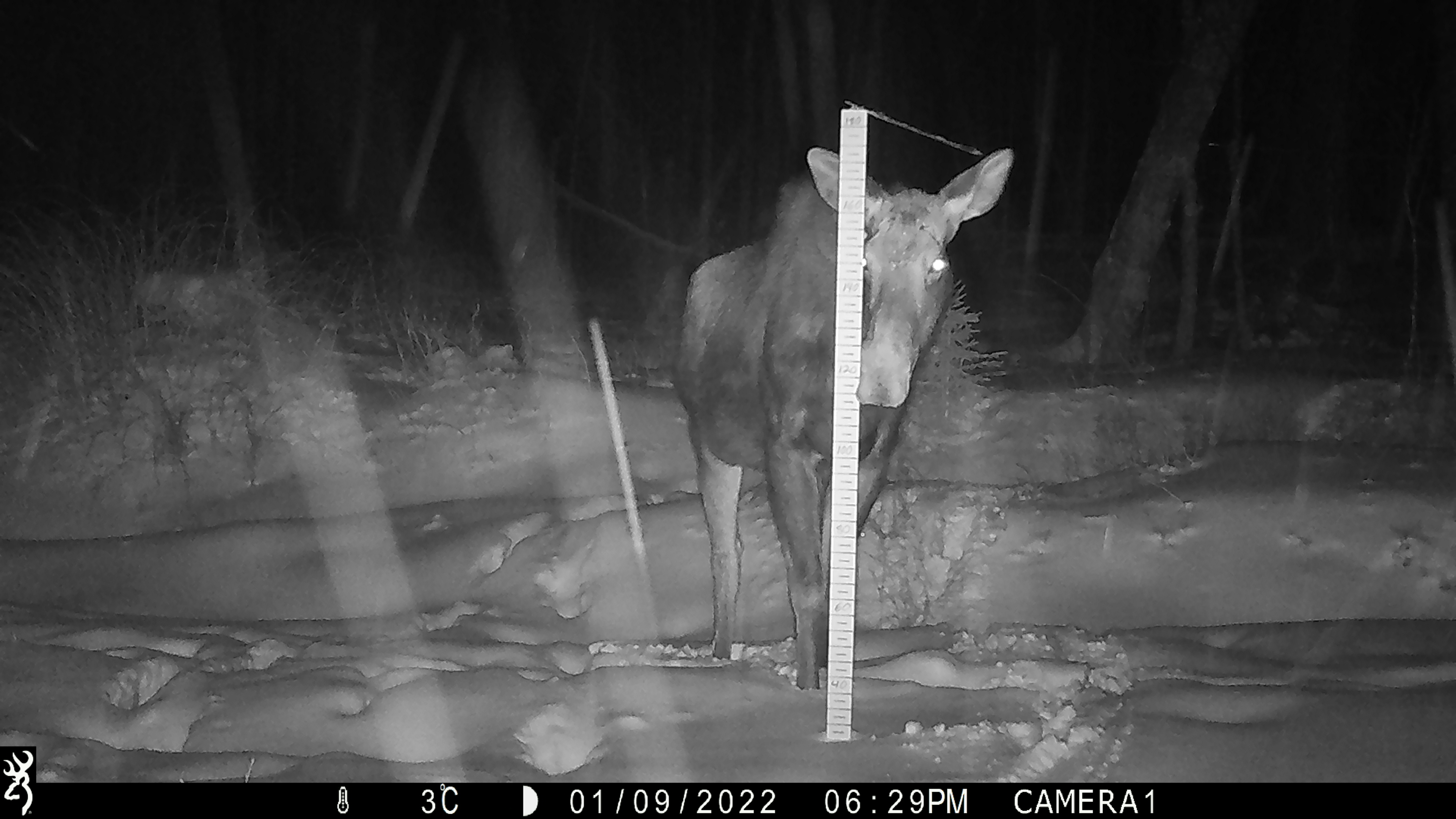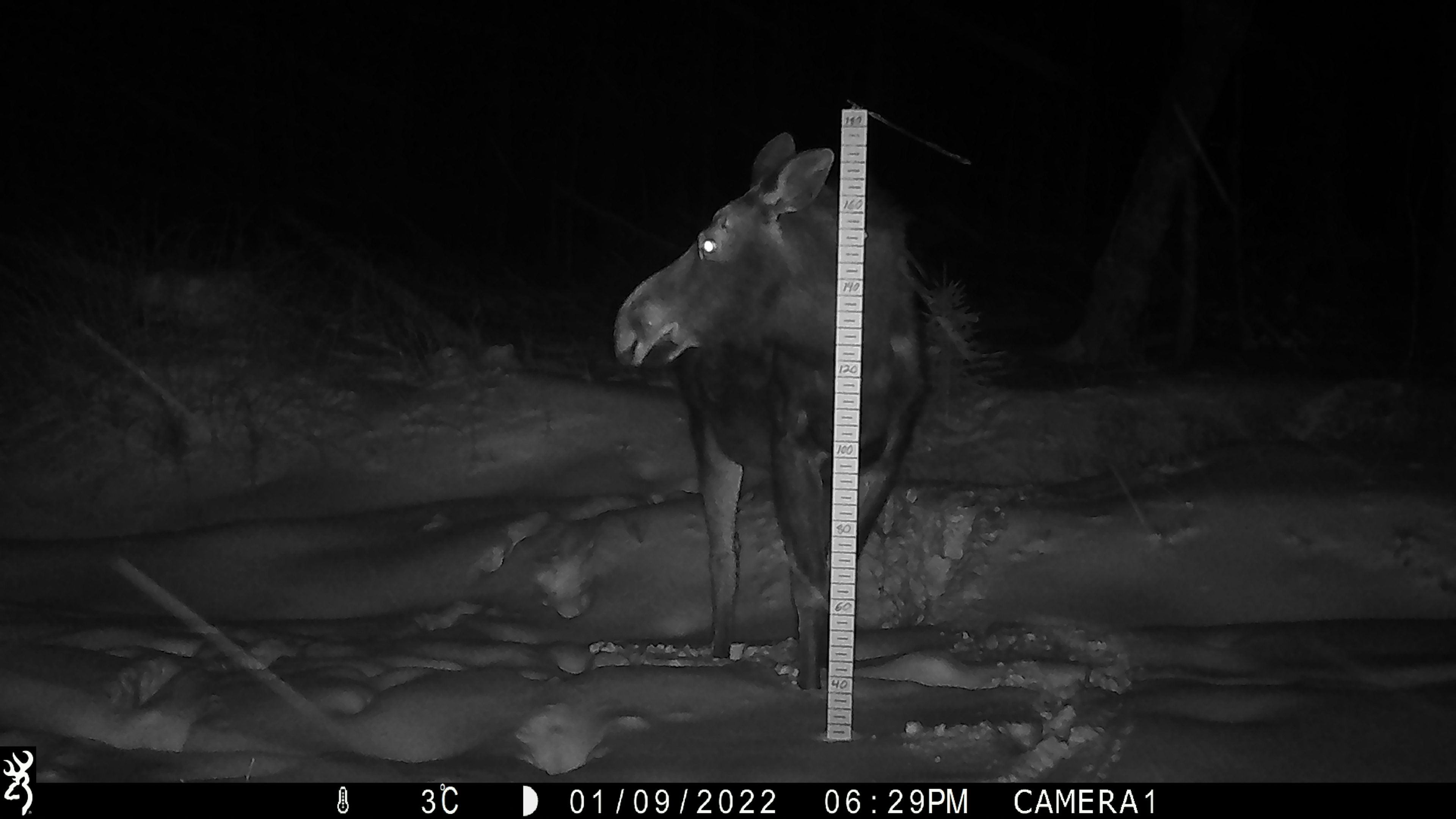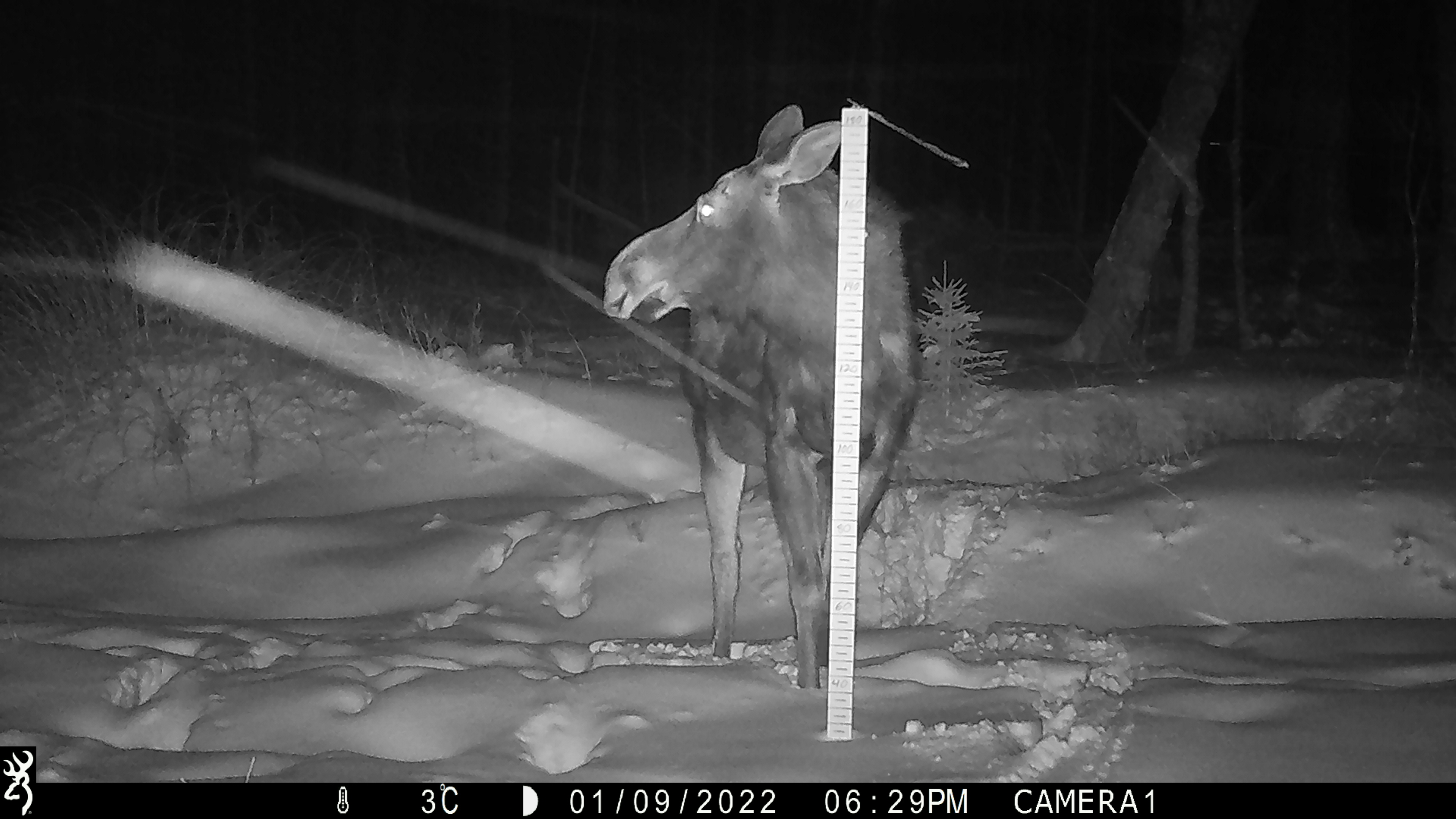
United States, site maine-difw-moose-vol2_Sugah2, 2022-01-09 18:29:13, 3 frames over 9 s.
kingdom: Animalia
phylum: Chordata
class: Mammalia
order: Artiodactyla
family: Cervidae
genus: Alces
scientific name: Alces alces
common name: moose